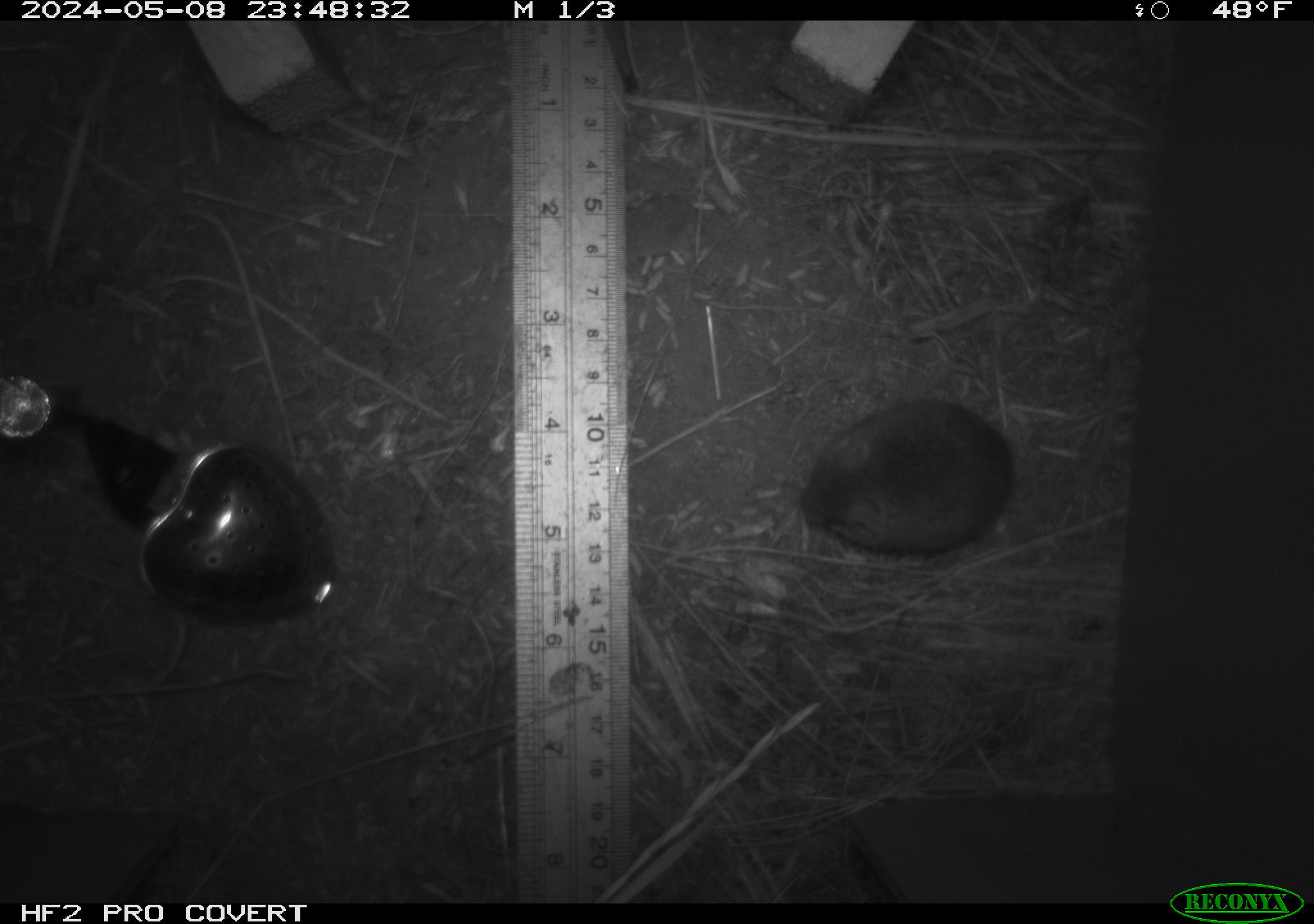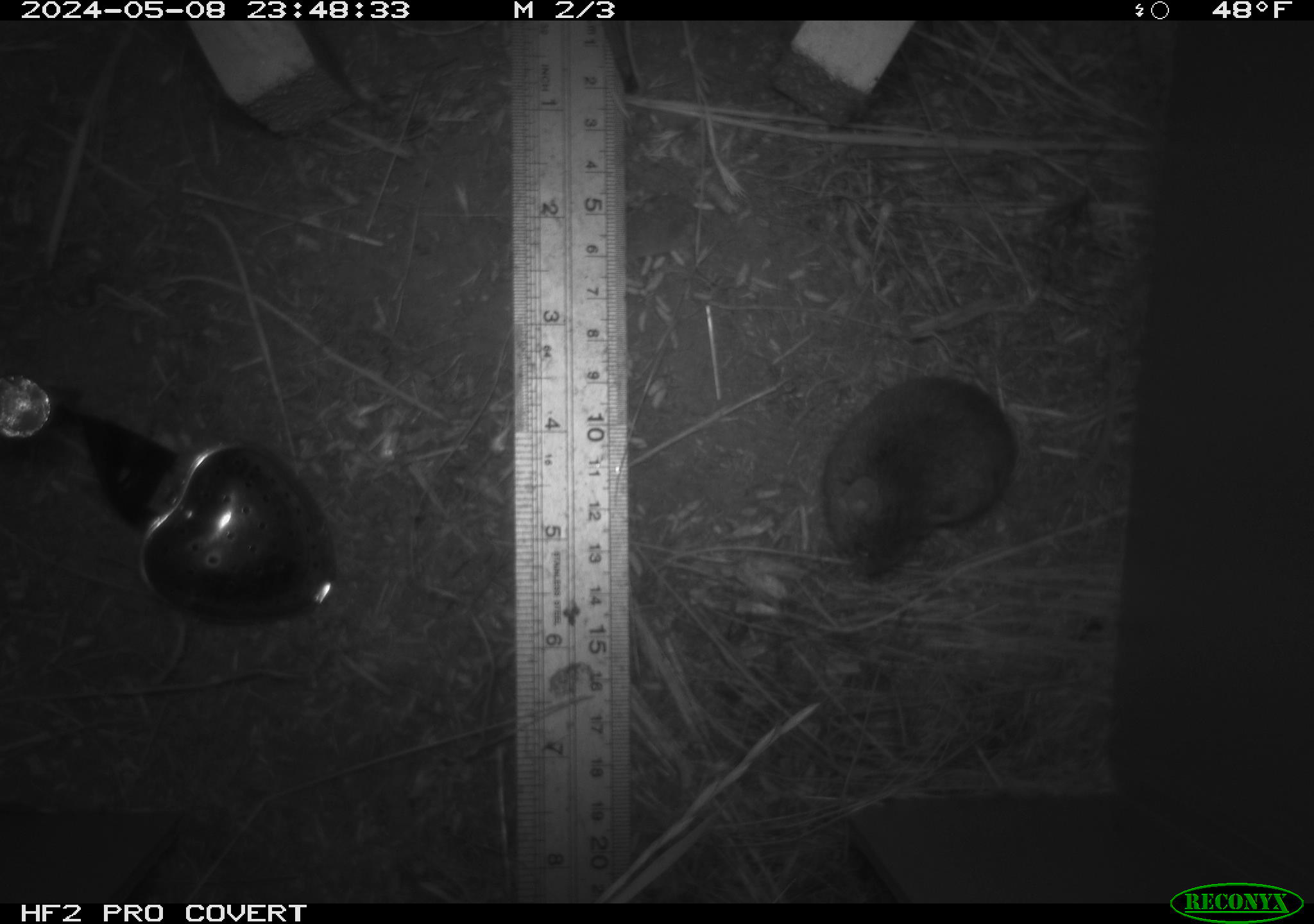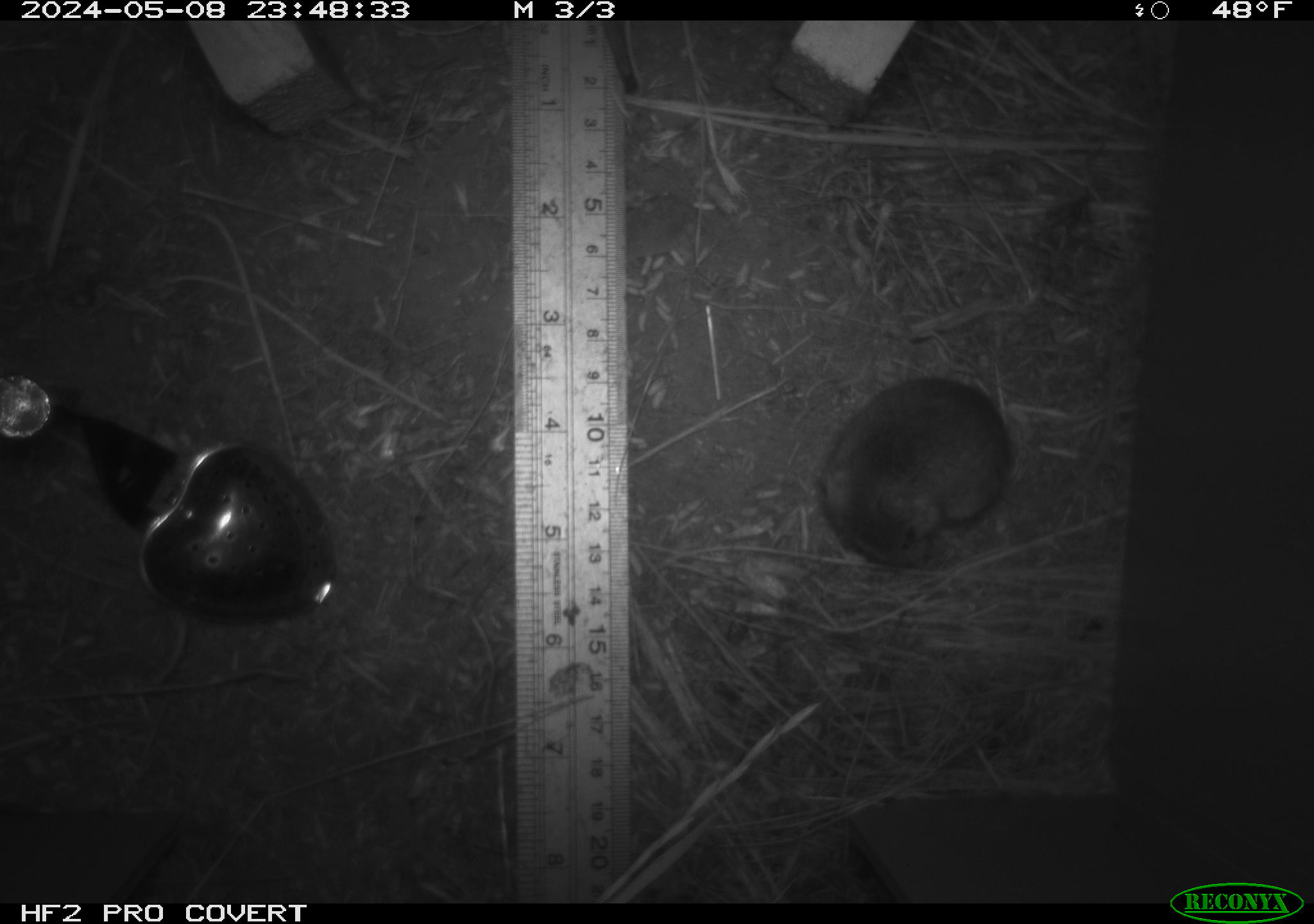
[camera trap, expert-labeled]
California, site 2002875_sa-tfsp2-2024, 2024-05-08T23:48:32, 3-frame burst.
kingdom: Animalia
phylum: Chordata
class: Mammalia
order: Rodentia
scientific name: Rodentia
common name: mouse species